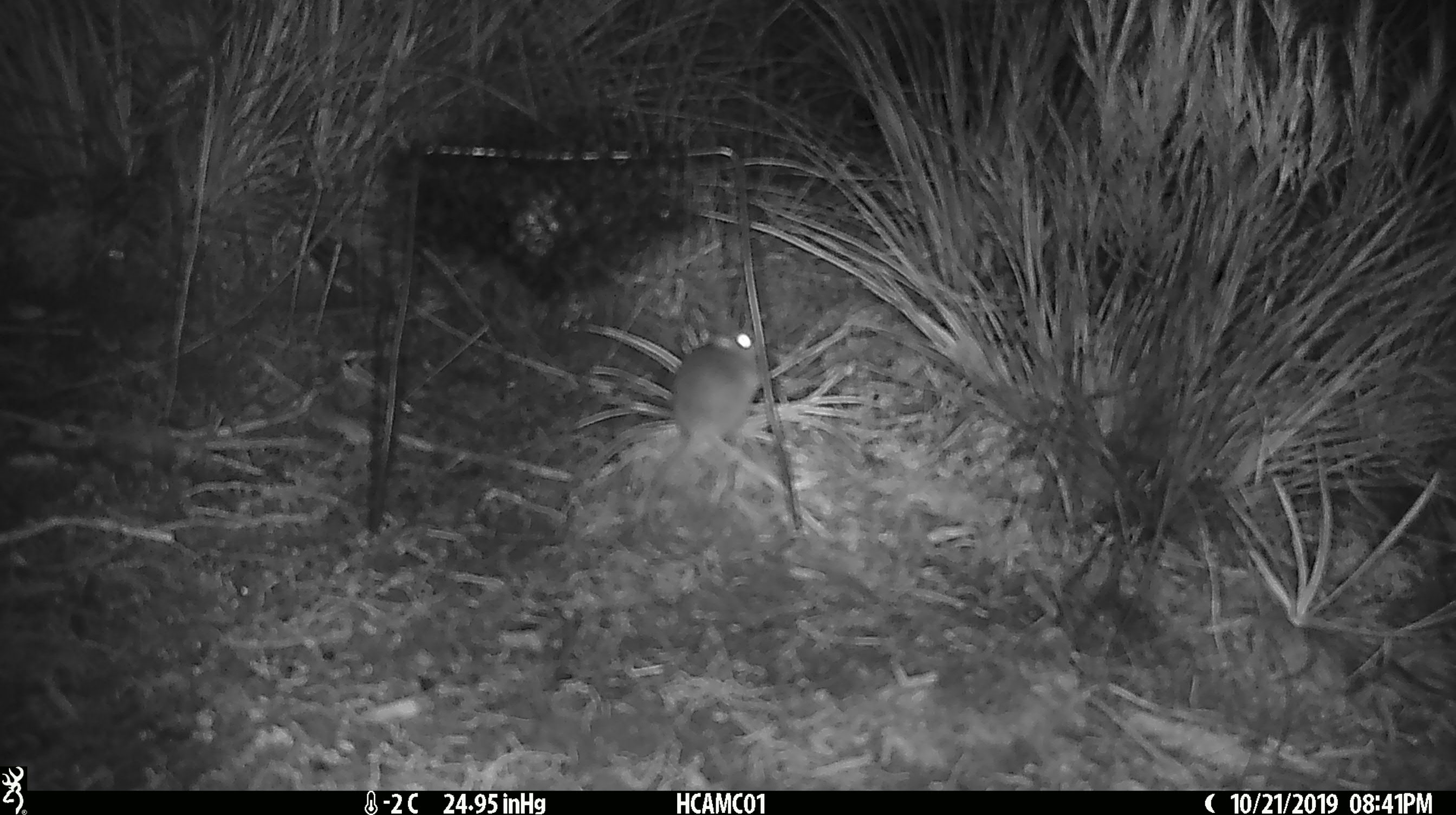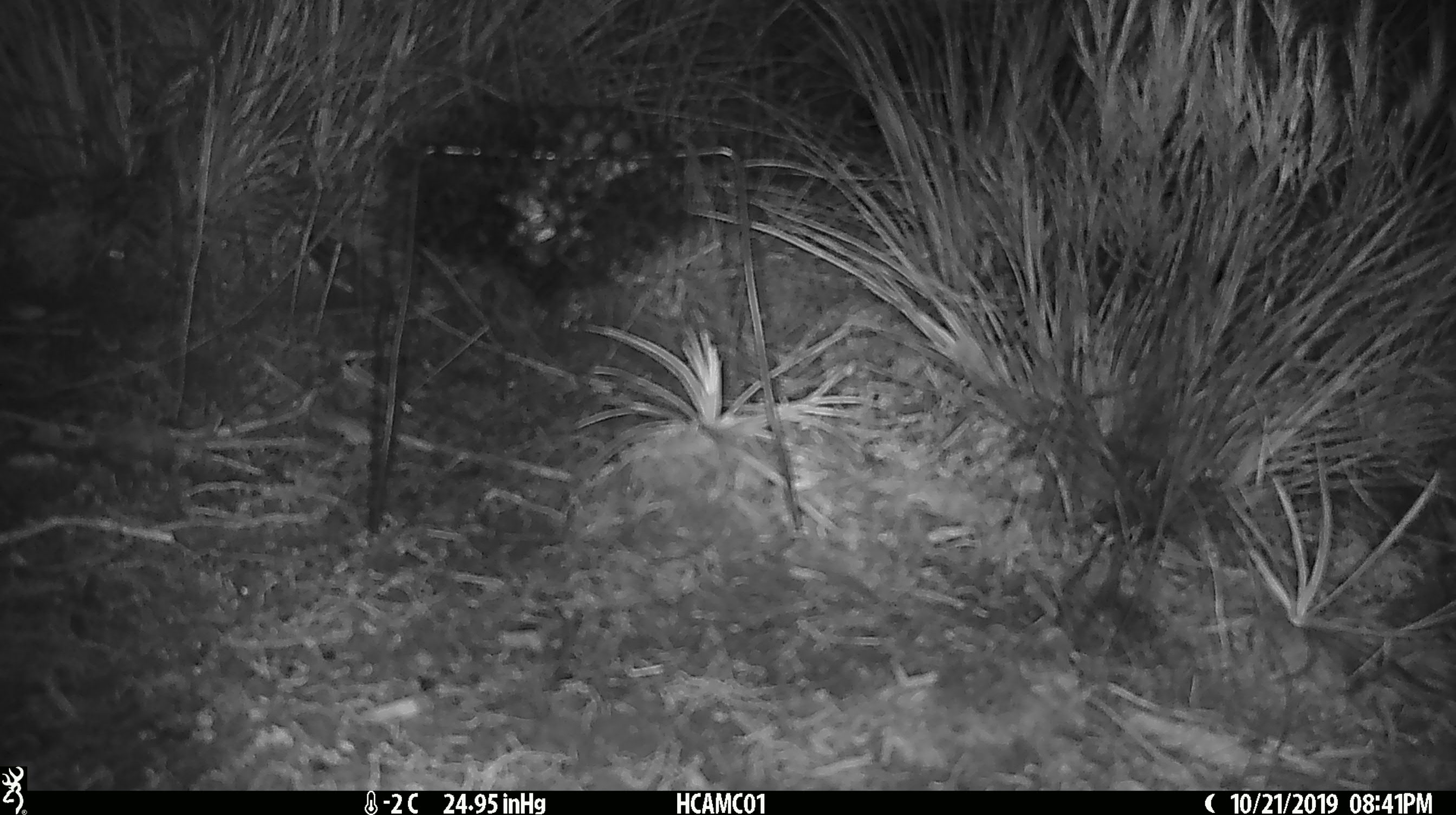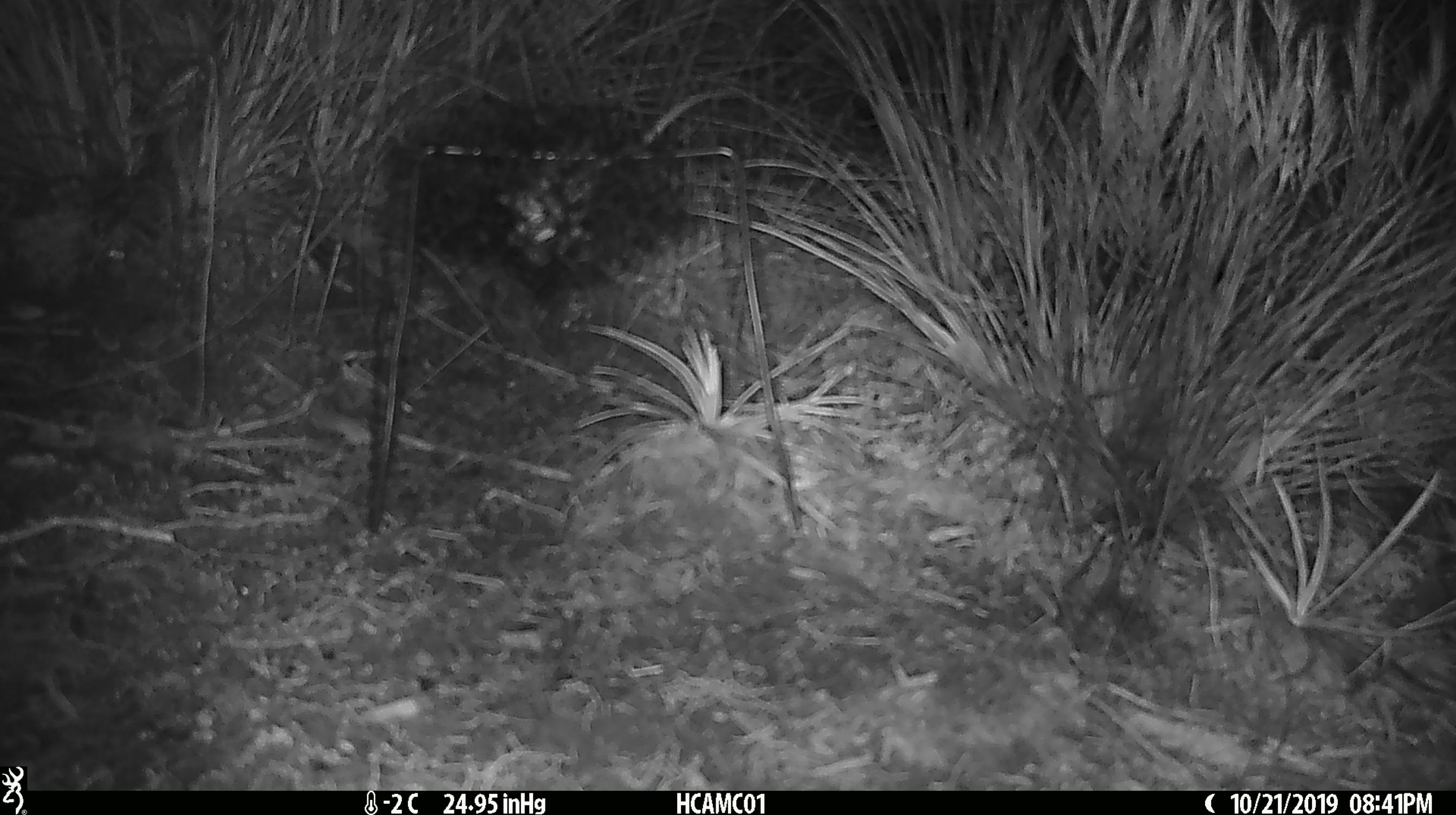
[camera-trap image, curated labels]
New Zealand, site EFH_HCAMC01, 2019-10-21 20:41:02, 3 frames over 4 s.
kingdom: Animalia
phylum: Chordata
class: Mammalia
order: Rodentia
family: Muridae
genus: Mus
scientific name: Mus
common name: mouse